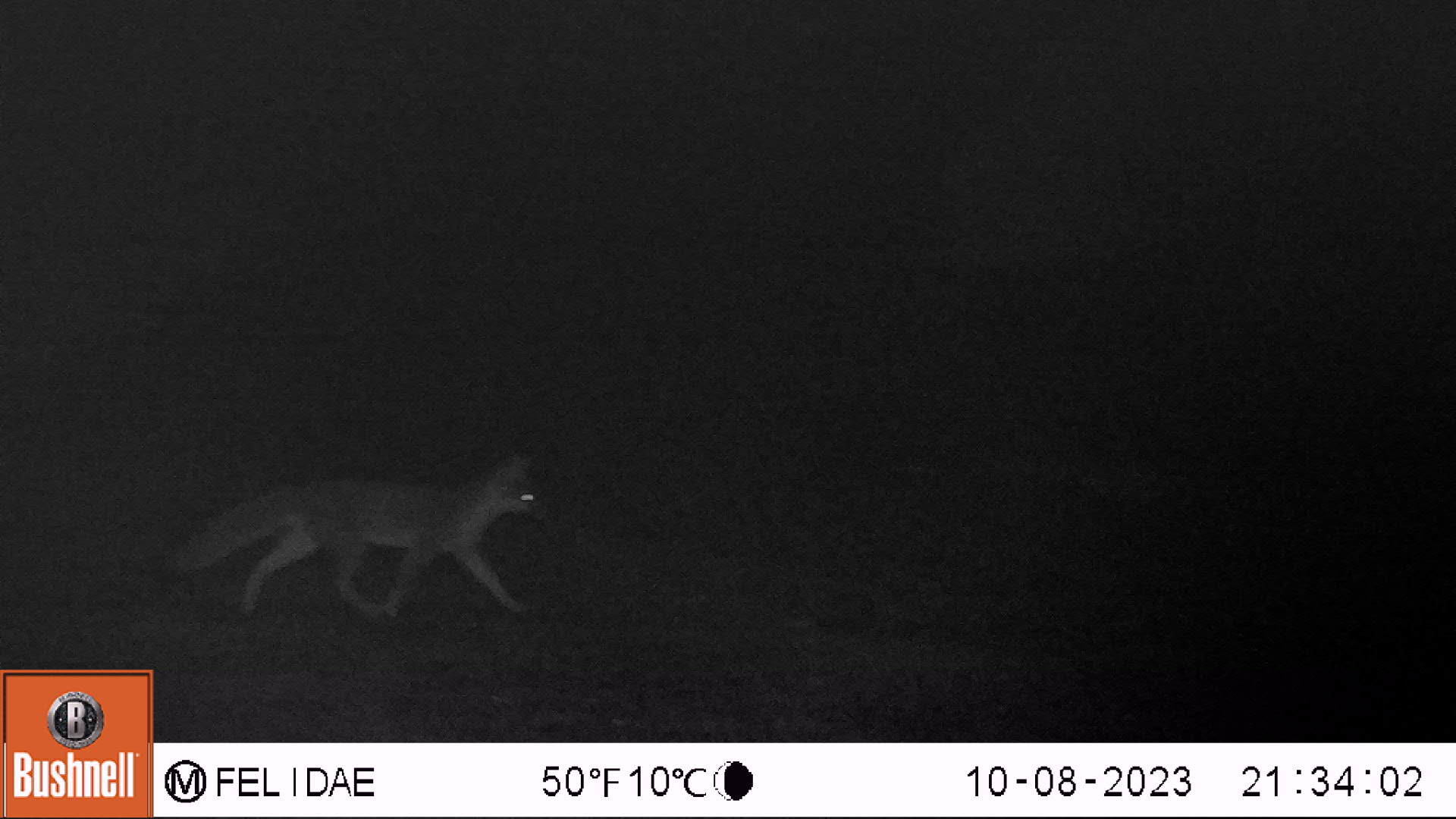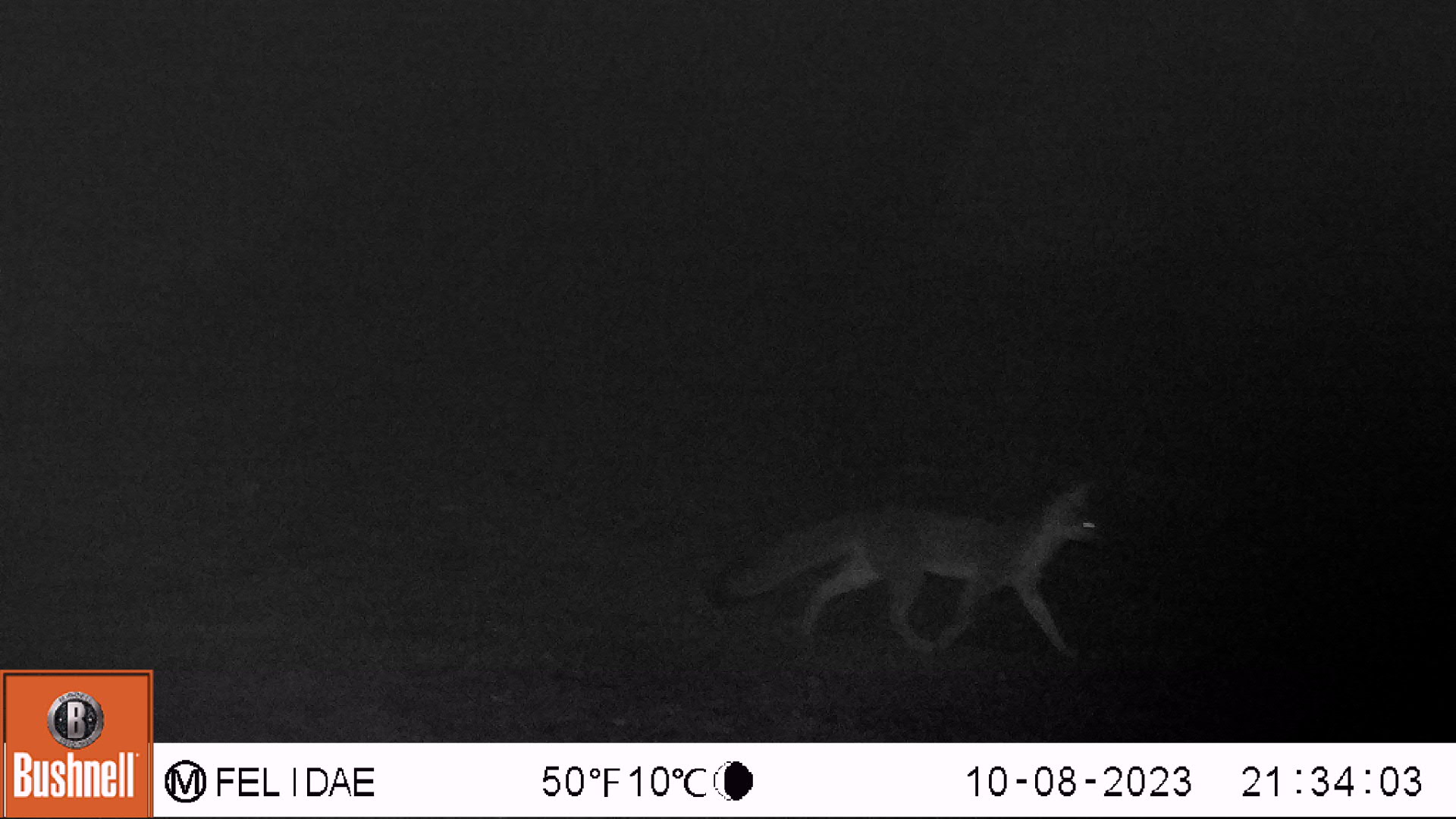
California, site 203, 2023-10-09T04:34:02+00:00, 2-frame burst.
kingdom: Animalia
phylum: Chordata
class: Mammalia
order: Carnivora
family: Canidae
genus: Urocyon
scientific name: Urocyon cinereoargenteus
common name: gray fox